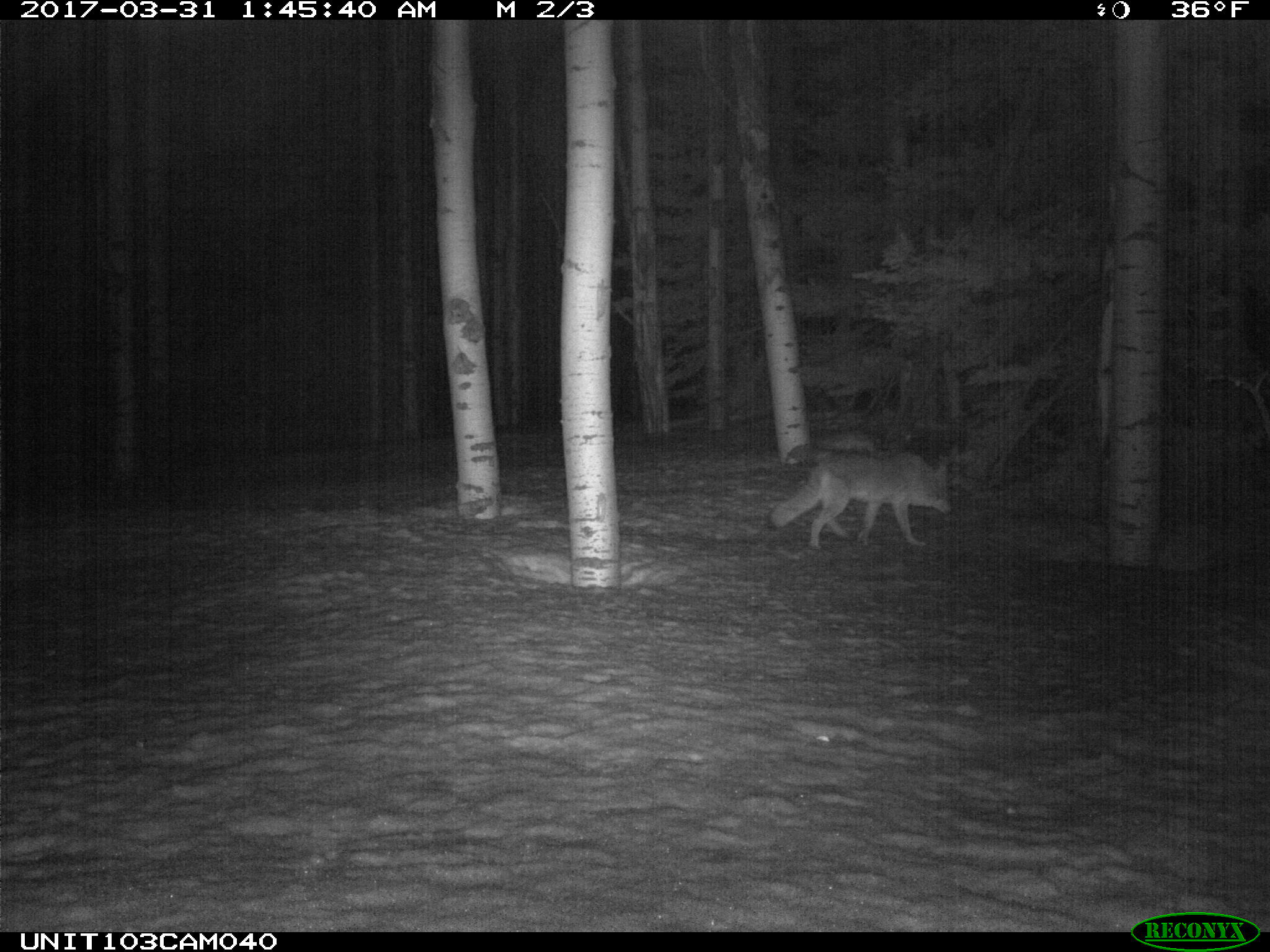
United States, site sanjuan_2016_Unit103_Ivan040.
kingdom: Animalia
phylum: Chordata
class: Mammalia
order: Carnivora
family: Canidae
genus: Canis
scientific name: Canis latrans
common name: coyote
Canis latrans (coyote).